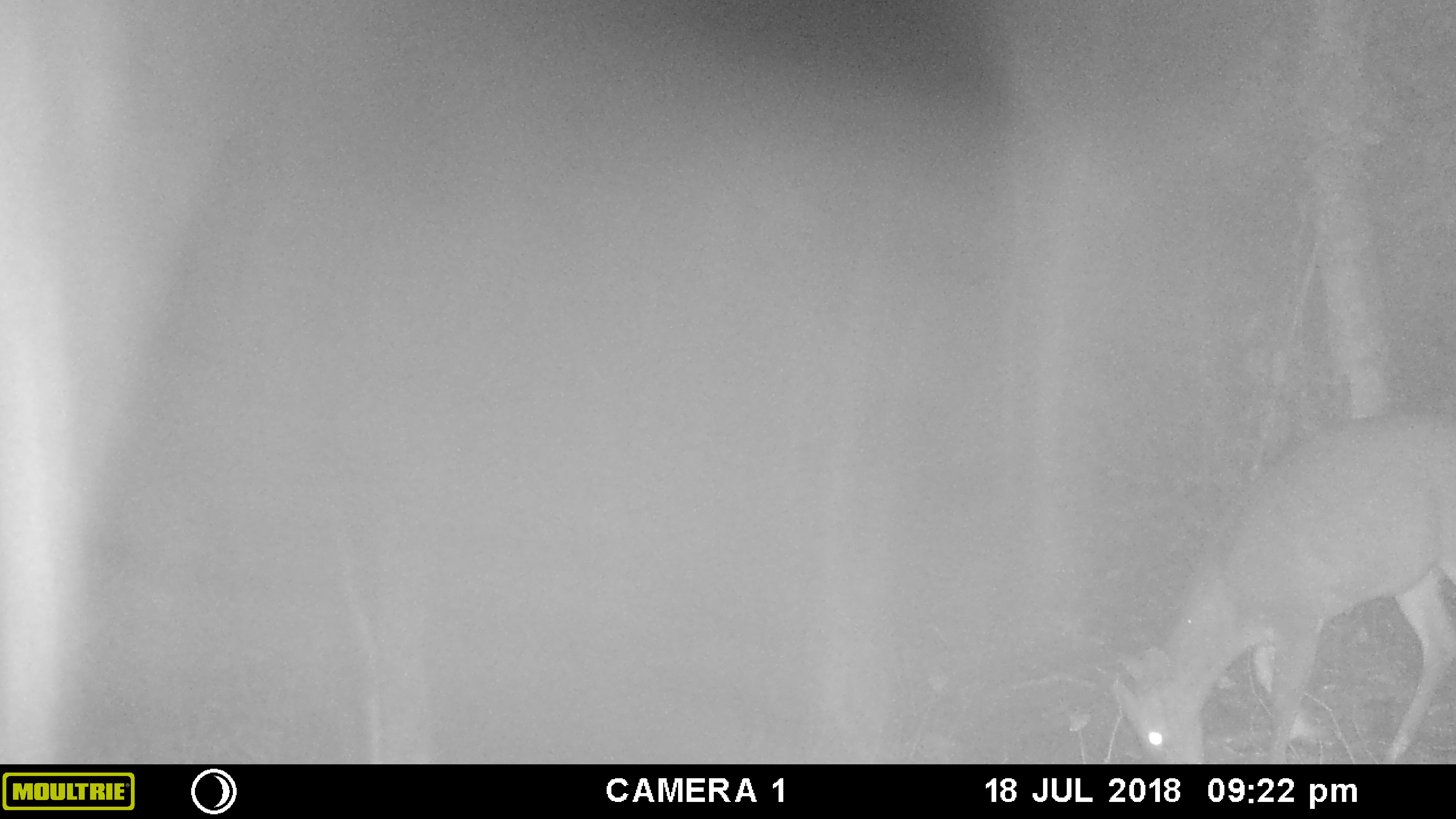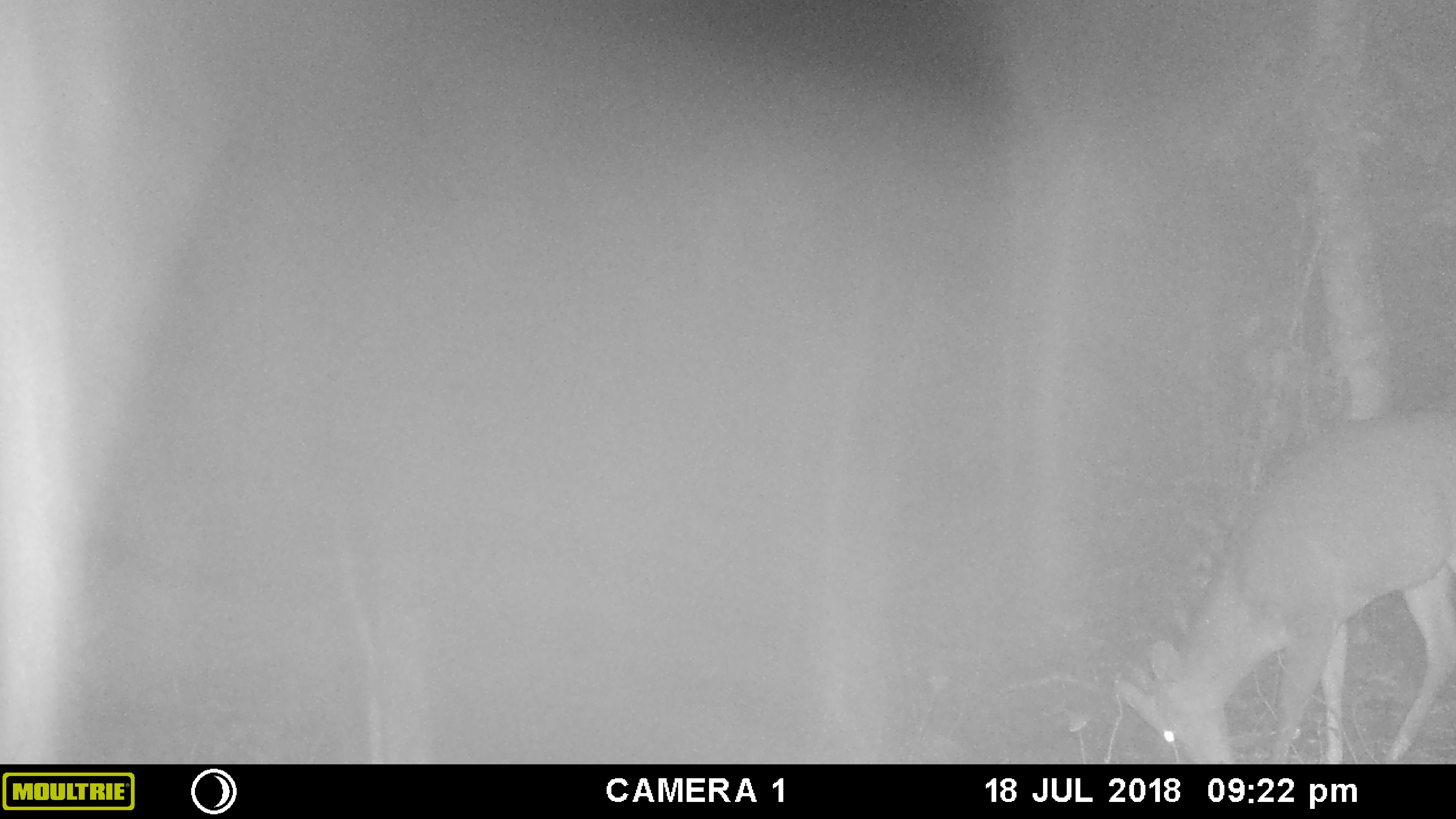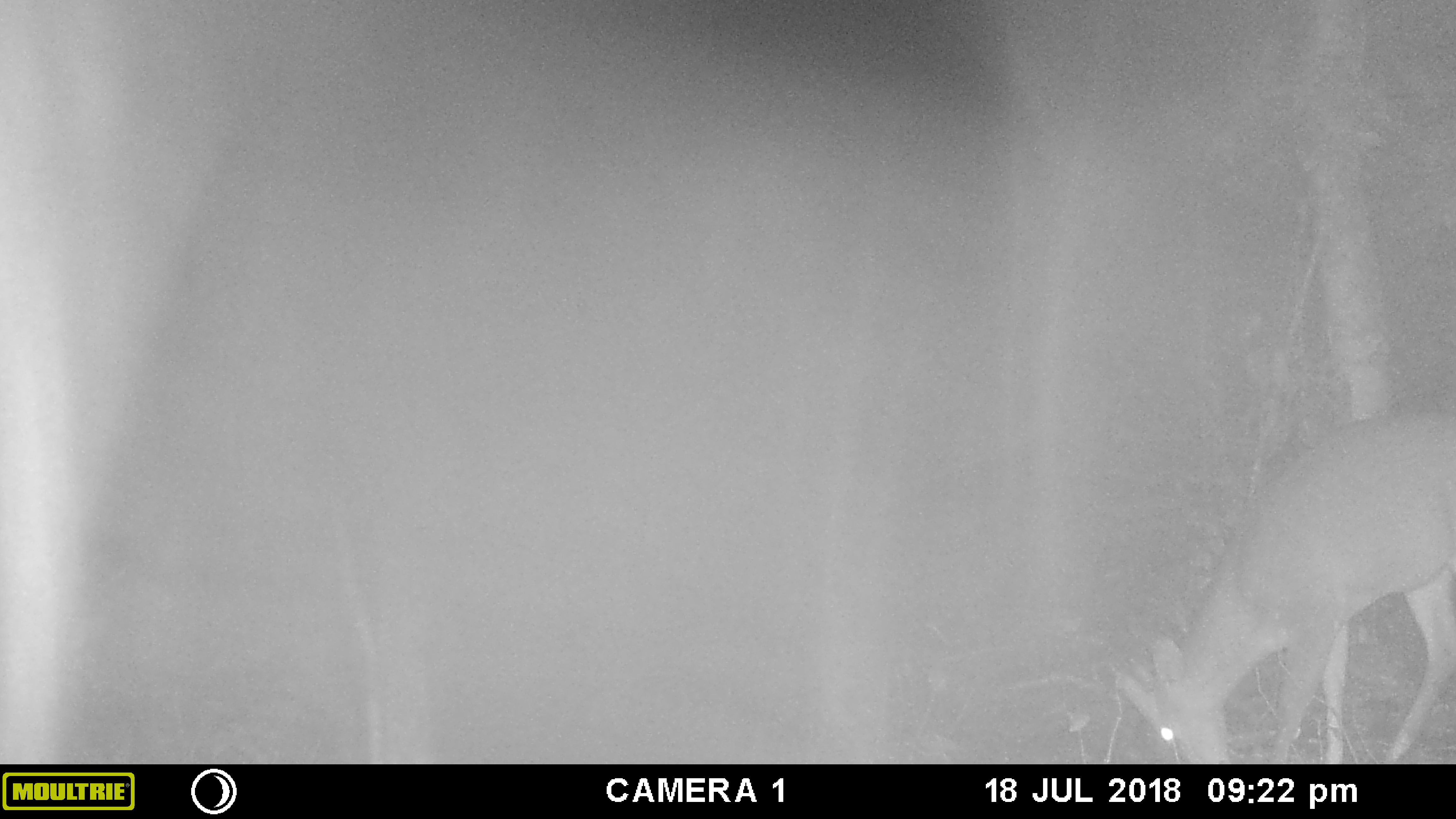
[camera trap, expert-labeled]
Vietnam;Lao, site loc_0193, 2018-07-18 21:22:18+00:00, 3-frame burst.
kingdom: Animalia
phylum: Chordata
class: Mammalia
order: Artiodactyla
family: Cervidae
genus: Muntiacus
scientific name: Muntiacus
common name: muntjacs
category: unidentified muntjac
Unidentified muntjac (muntjacs) (Muntiacus). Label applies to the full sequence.